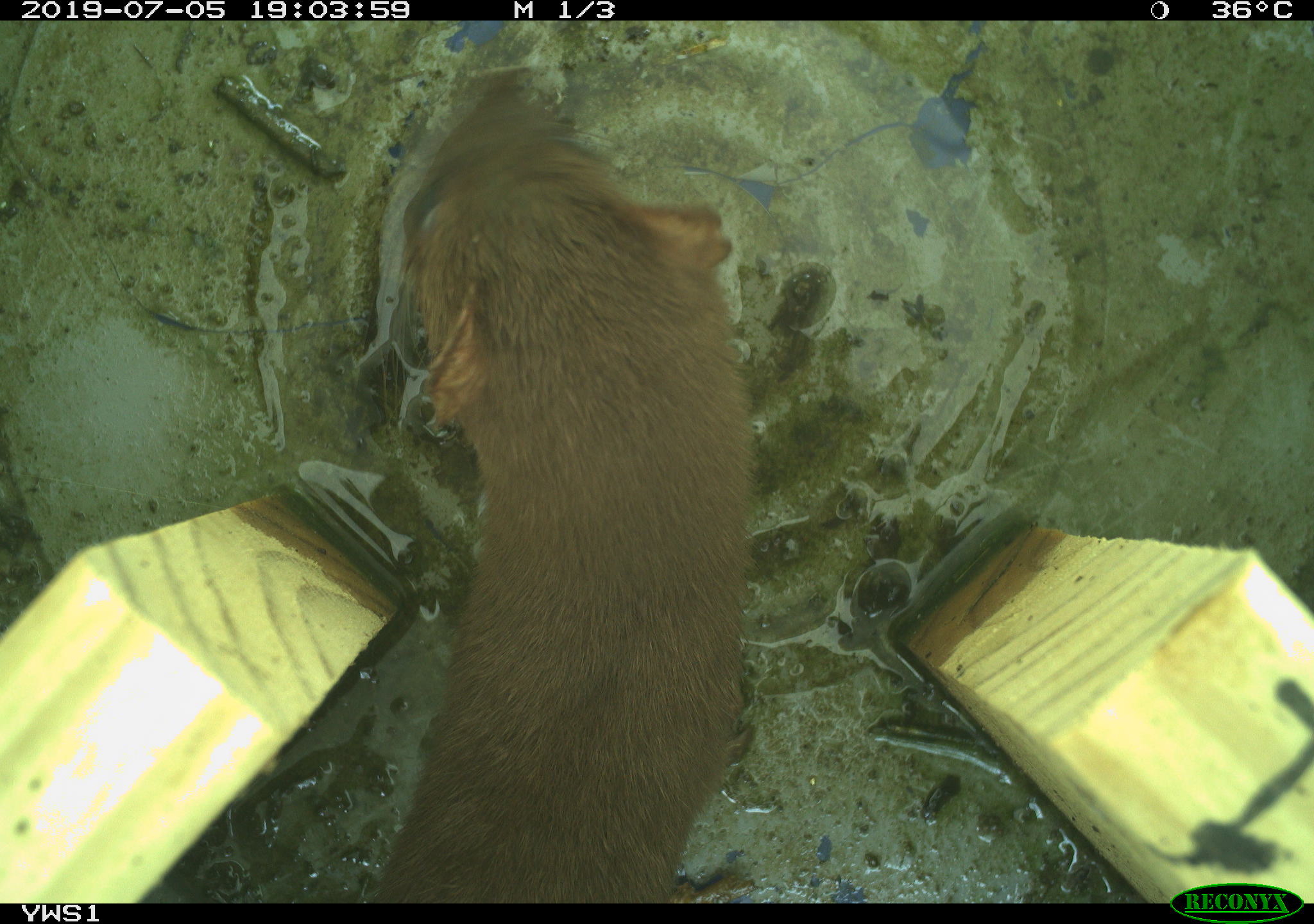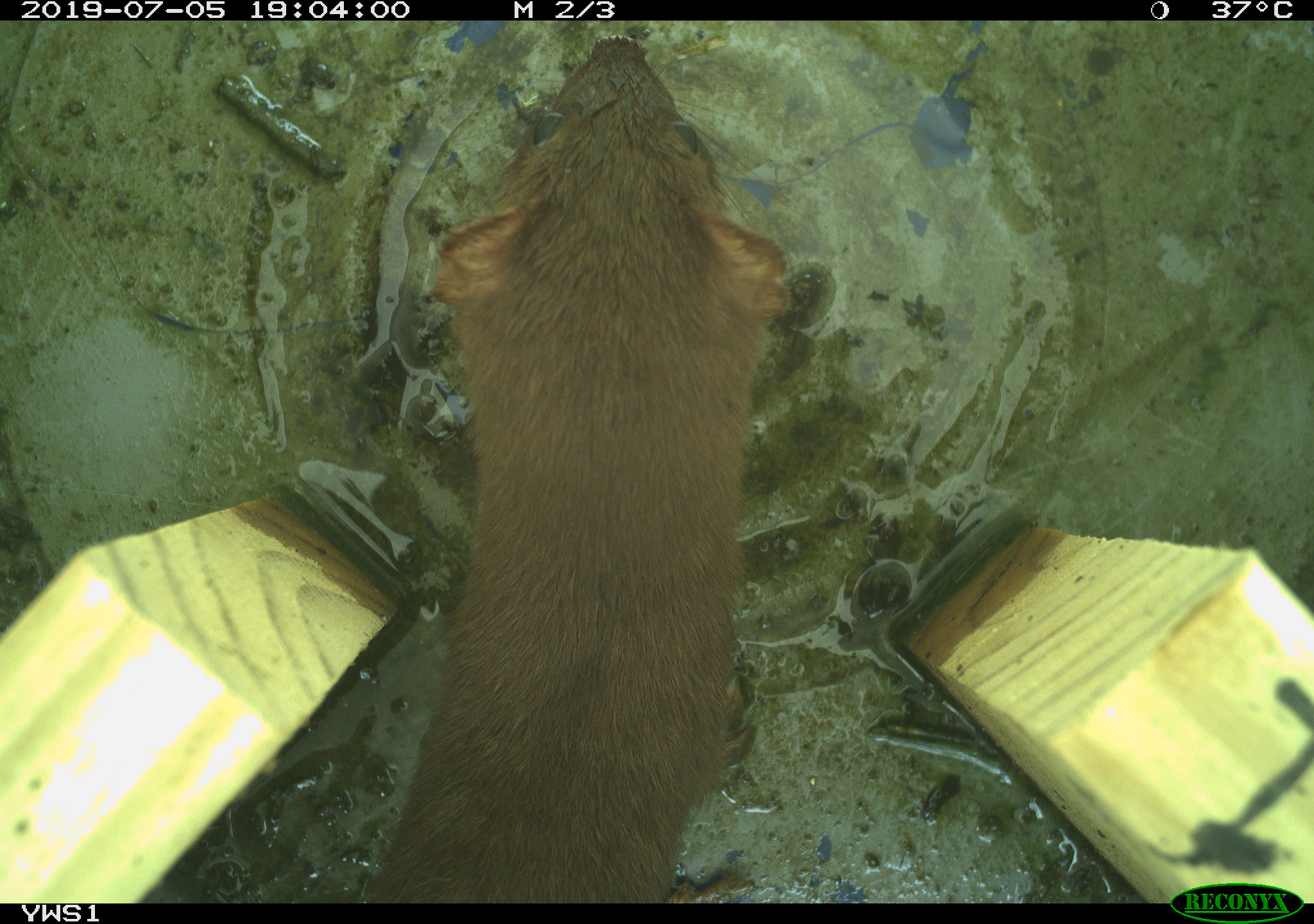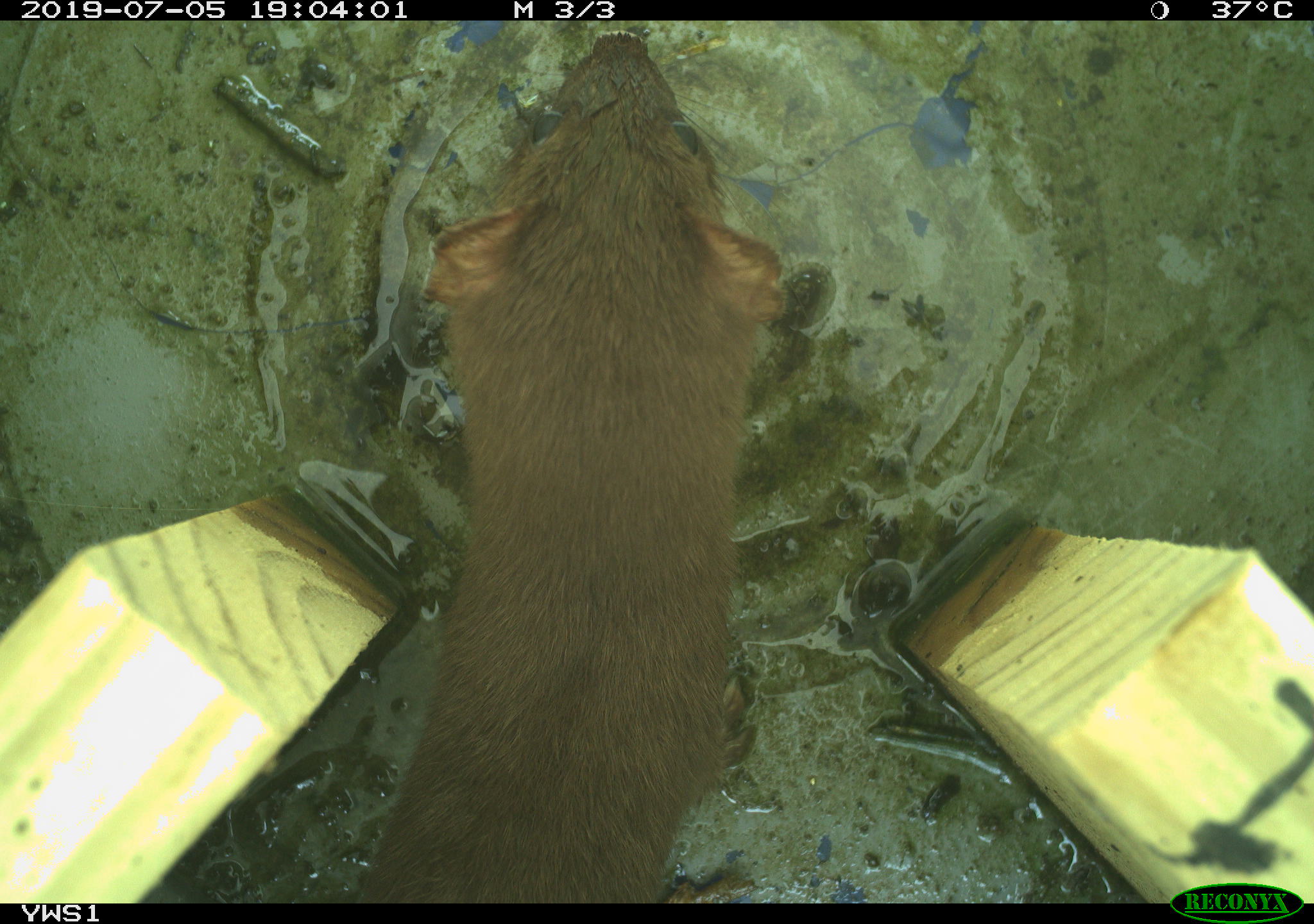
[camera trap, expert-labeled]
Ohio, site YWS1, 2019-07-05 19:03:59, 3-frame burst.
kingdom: Animalia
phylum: Chordata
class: Mammalia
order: Carnivora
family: Mustelidae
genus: Neogale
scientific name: Neogale frenata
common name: long-tailed weasel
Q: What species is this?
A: Long-tailed weasel (Neogale frenata).